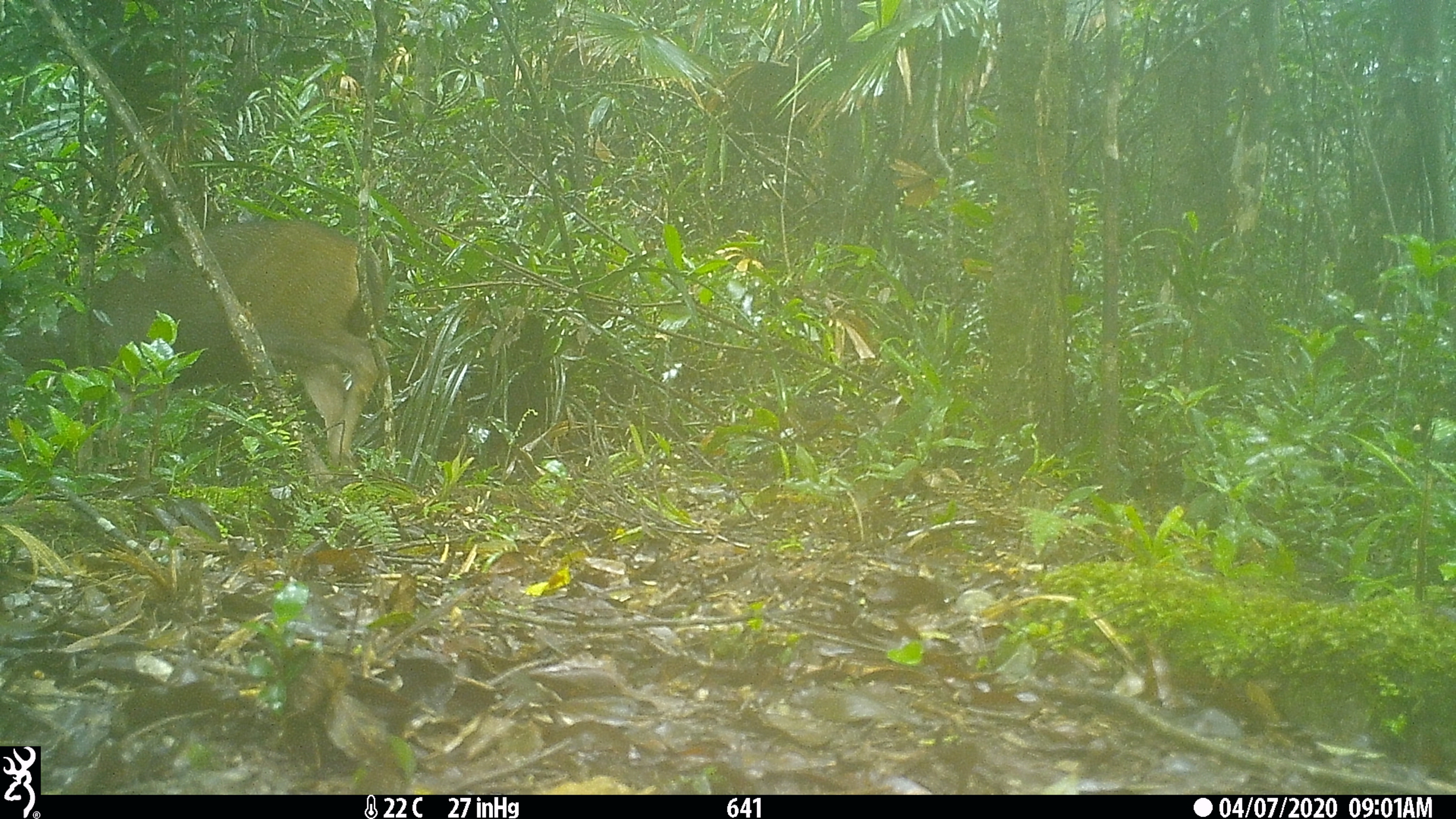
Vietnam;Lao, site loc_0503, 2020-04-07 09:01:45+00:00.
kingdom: Animalia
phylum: Chordata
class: Mammalia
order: Artiodactyla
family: Cervidae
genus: Rusa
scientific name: Rusa unicolor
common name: sambar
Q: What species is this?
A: Sambar (Rusa unicolor).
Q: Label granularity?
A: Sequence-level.